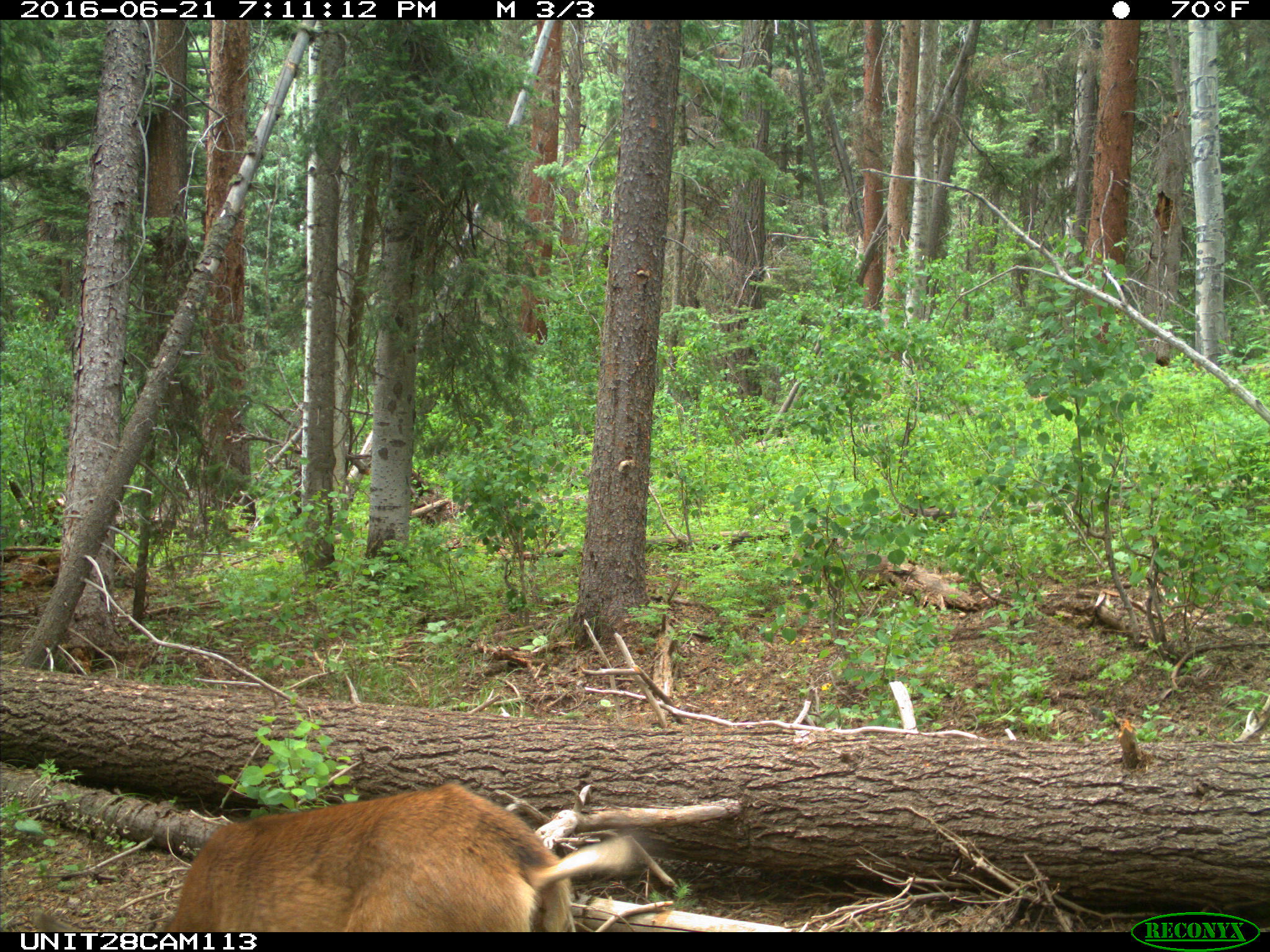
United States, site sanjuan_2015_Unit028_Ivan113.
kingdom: Animalia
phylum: Chordata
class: Mammalia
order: Artiodactyla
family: Cervidae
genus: Odocoileus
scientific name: Odocoileus hemionus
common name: mule deer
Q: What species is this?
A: Odocoileus hemionus (mule deer).